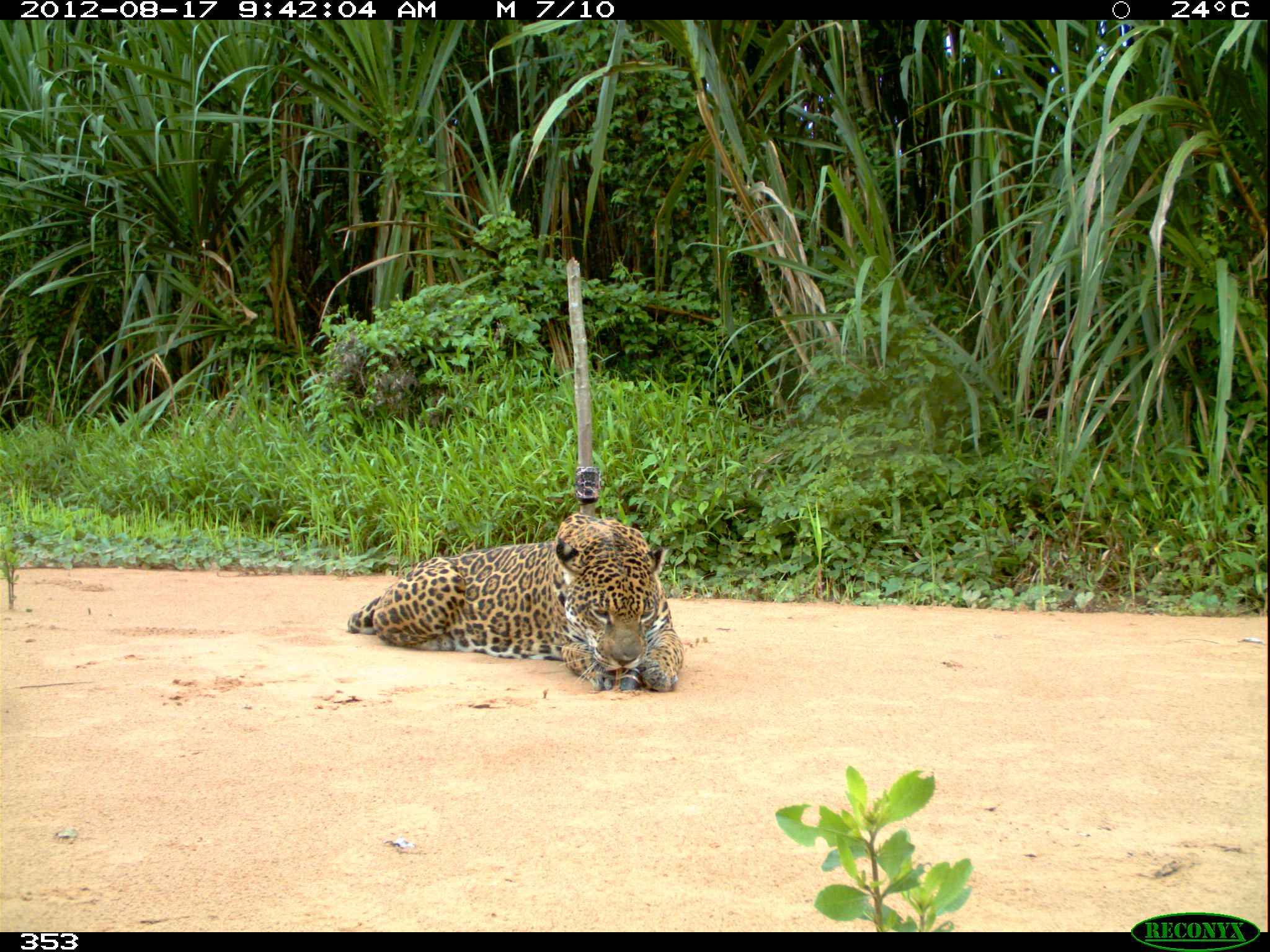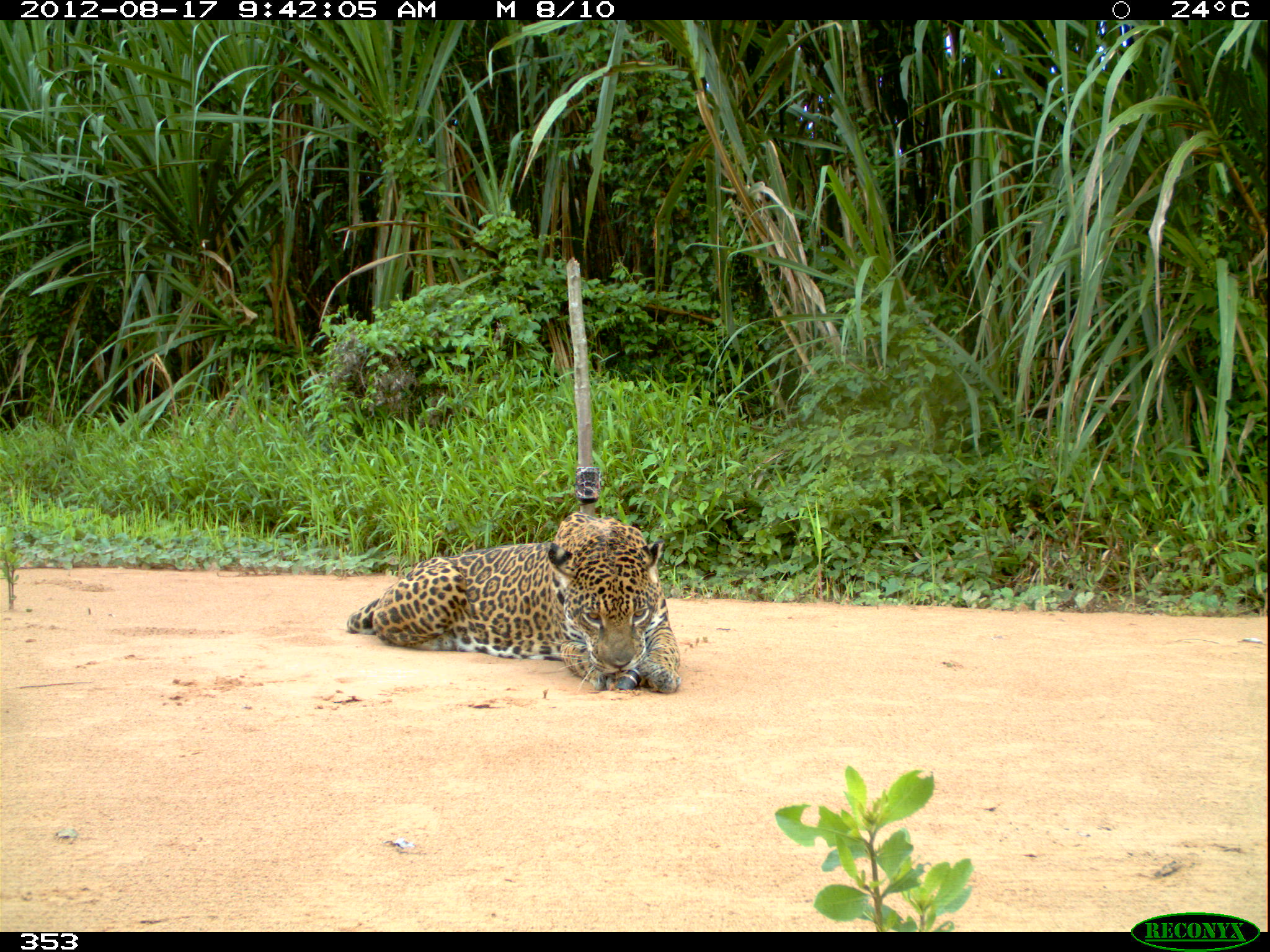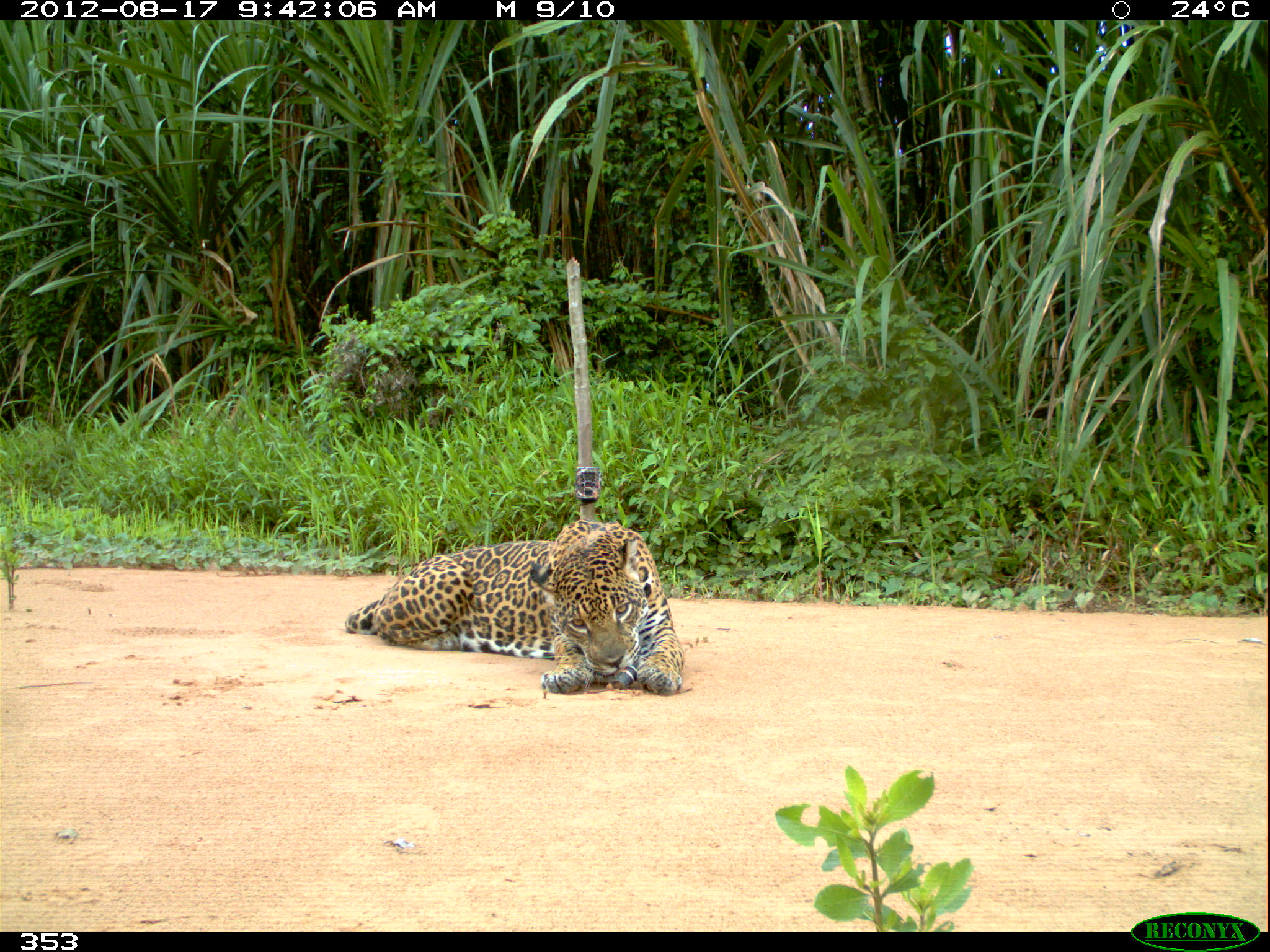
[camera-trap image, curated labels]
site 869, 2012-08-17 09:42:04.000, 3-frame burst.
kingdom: Animalia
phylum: Chordata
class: Mammalia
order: Carnivora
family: Felidae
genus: Panthera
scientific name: Panthera onca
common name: jaguar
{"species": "Panthera onca (jaguar)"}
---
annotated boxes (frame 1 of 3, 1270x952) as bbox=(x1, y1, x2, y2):
panthera onca: bbox=(347, 510, 684, 692)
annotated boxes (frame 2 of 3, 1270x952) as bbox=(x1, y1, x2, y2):
panthera onca: bbox=(346, 510, 681, 694)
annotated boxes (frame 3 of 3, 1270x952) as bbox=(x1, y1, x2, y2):
panthera onca: bbox=(344, 518, 684, 696)